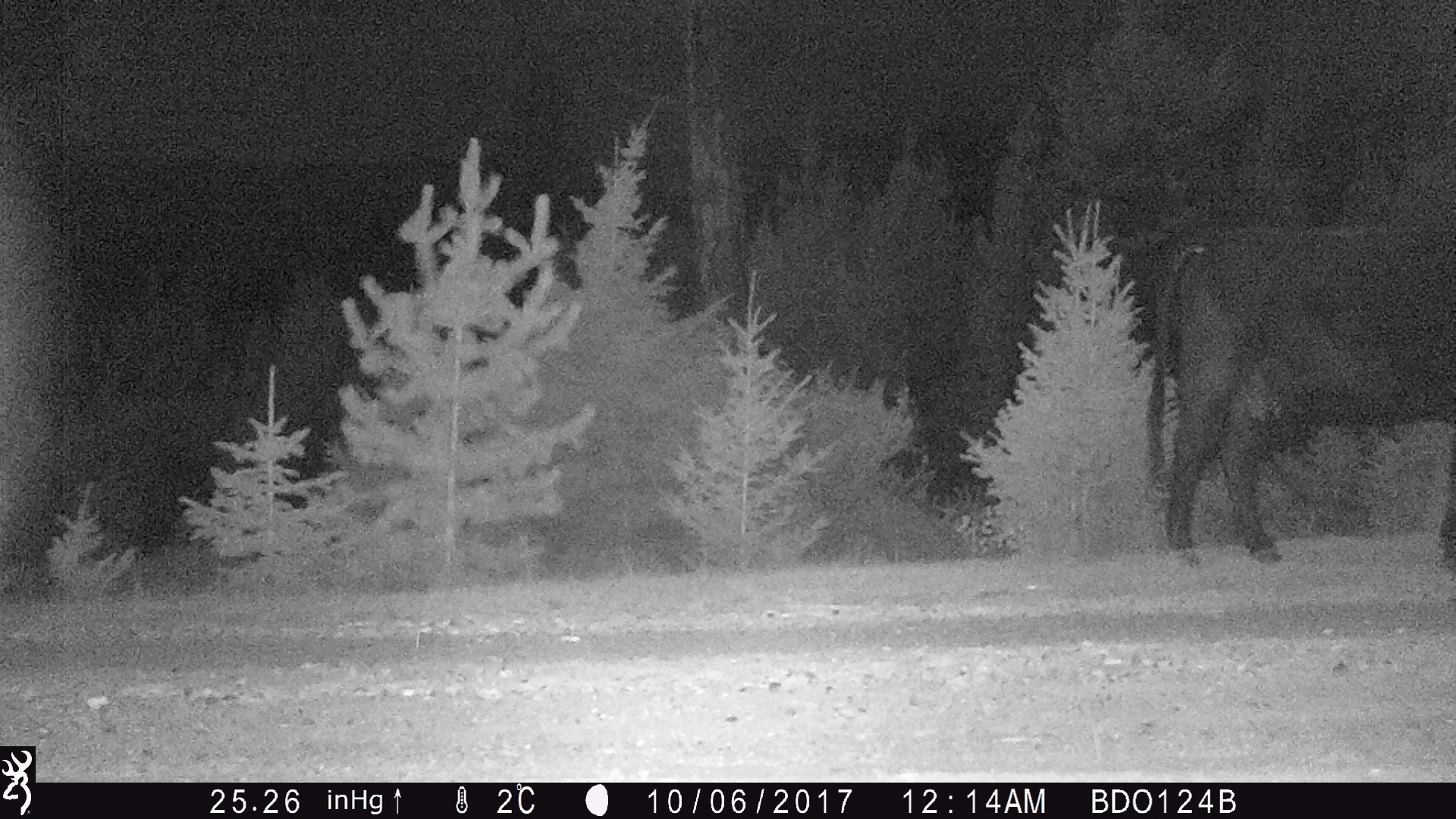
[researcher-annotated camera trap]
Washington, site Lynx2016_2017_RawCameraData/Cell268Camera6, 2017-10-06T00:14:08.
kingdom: Animalia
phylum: Chordata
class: Mammalia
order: Artiodactyla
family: Bovidae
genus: Bos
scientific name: Bos taurus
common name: domestic cattle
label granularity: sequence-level